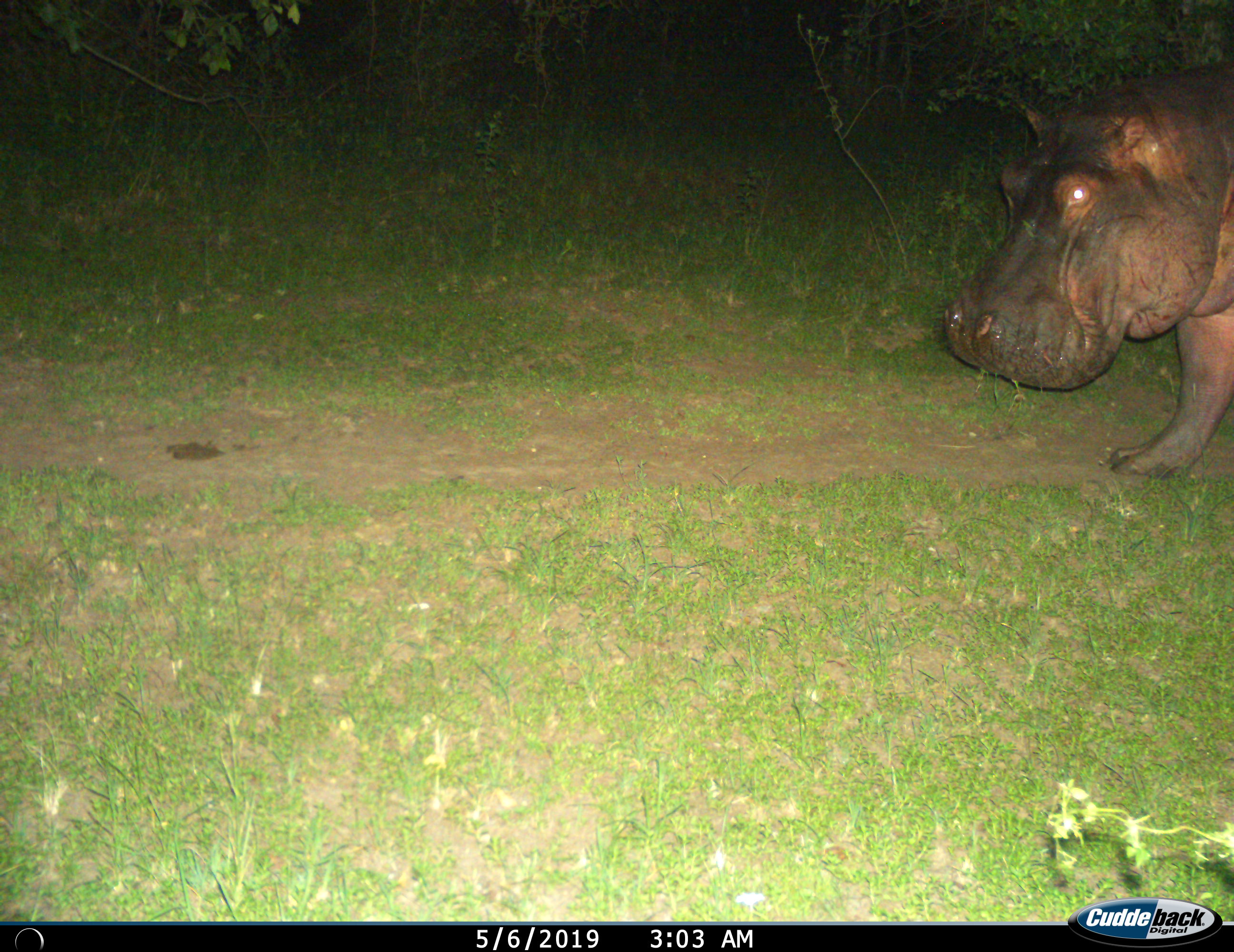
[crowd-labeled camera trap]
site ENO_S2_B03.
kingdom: Animalia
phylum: Chordata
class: Mammalia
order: Artiodactyla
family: Hippopotamidae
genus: Hippopotamus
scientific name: Hippopotamus amphibius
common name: hippopotamus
Hippopotamus (Hippopotamus amphibius), count 1. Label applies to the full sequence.